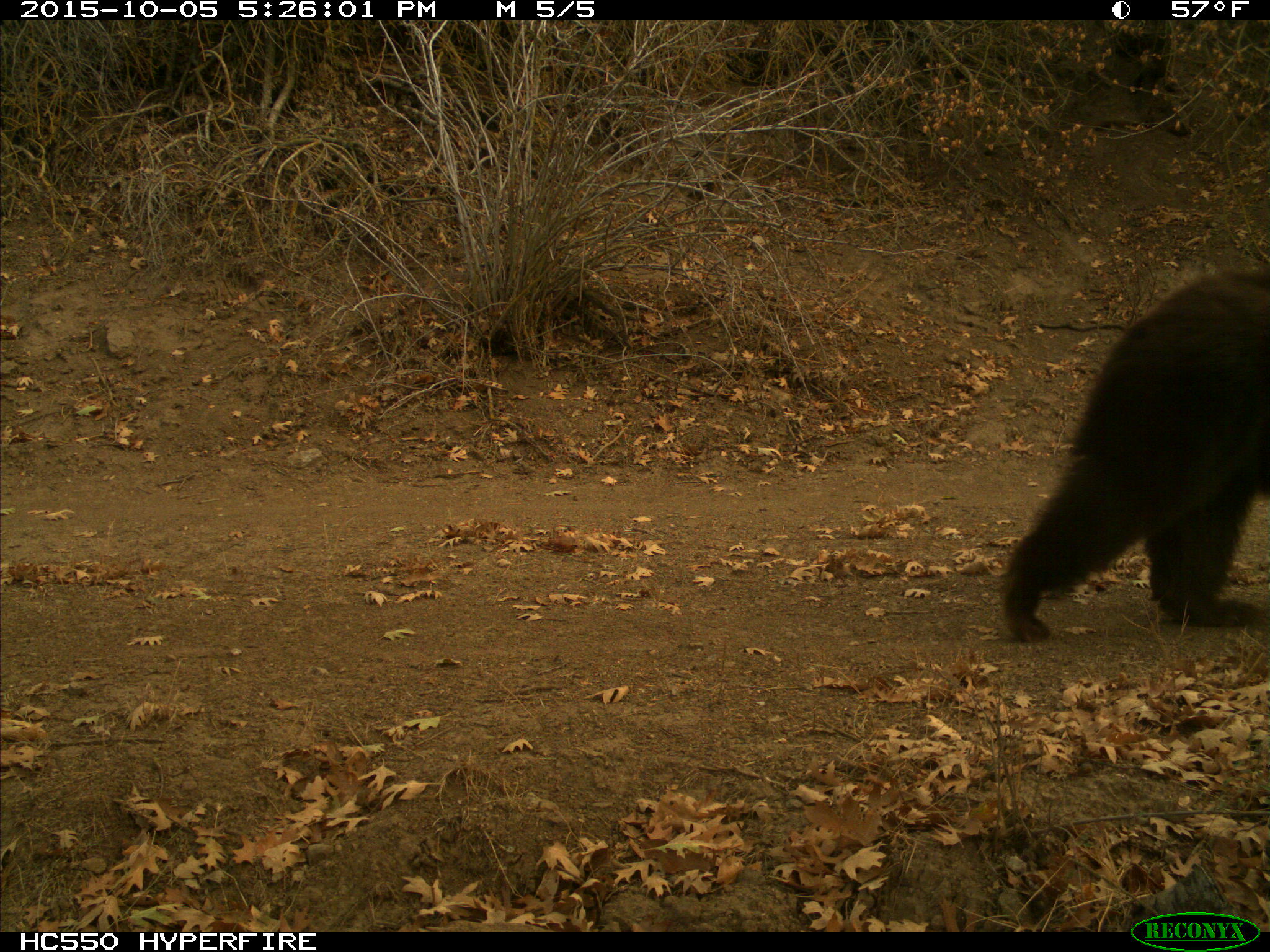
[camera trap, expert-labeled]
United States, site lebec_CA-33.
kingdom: Animalia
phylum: Chordata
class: Mammalia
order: Carnivora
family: Ursidae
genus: Ursus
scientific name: Ursus americanus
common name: american black bear